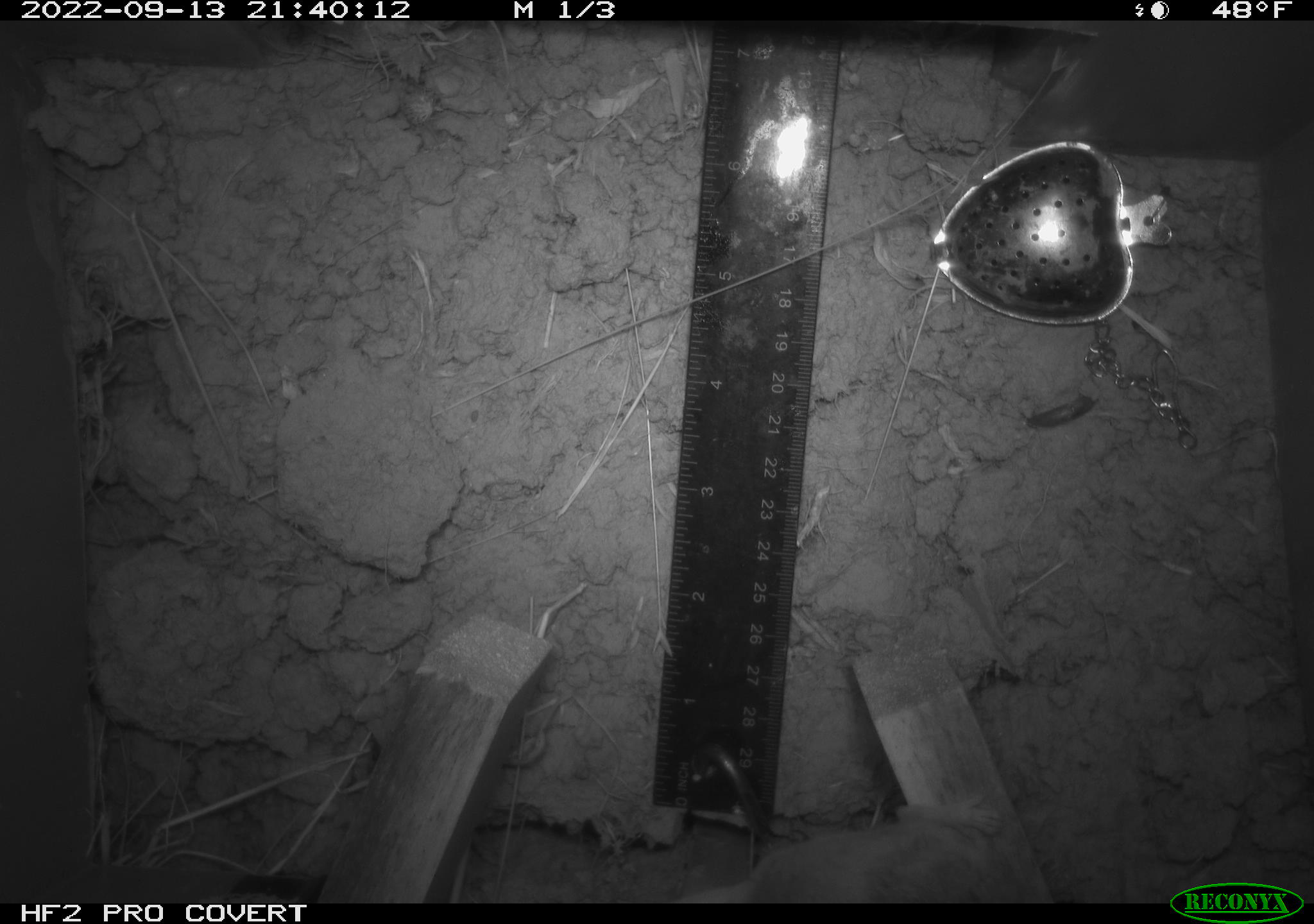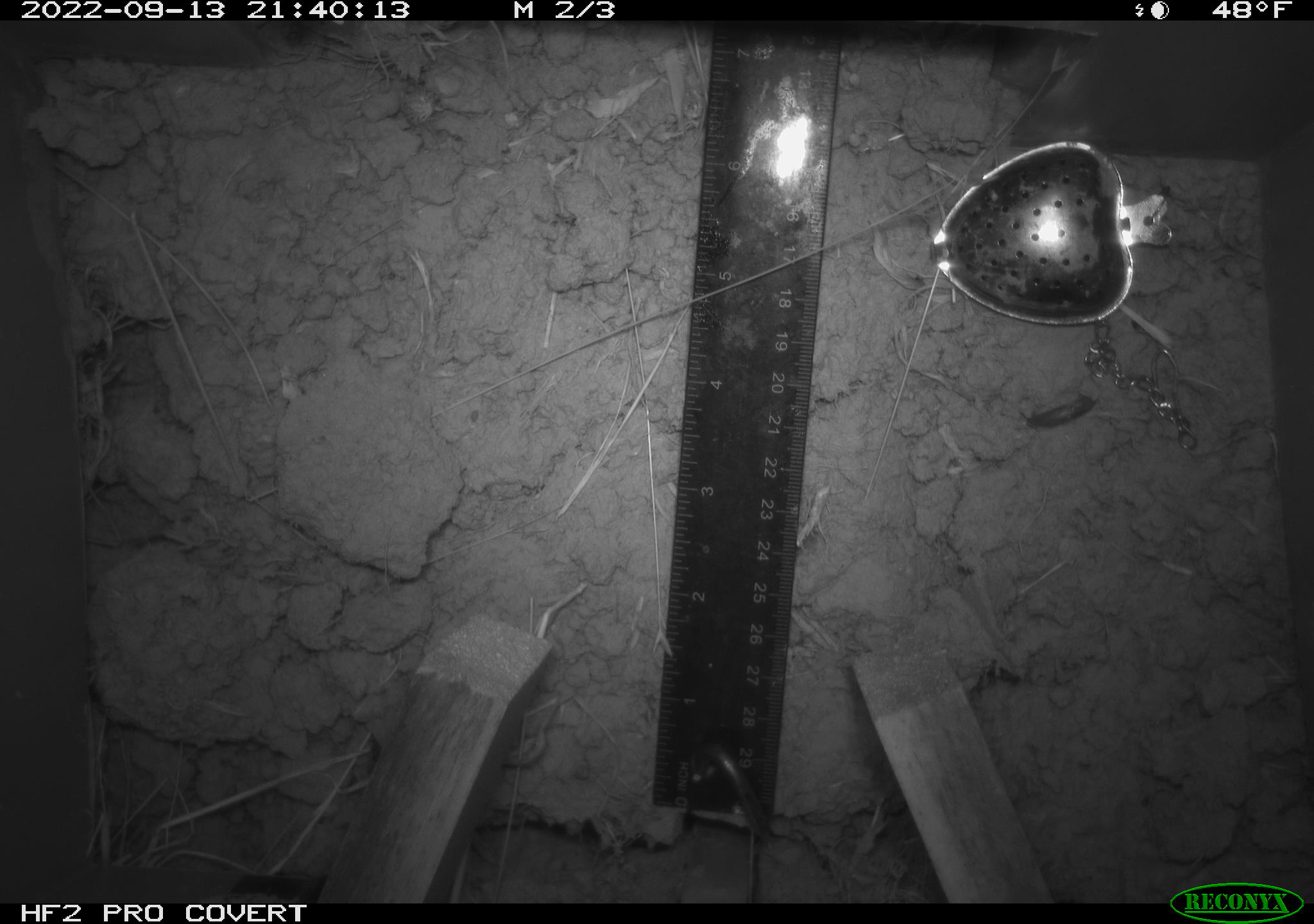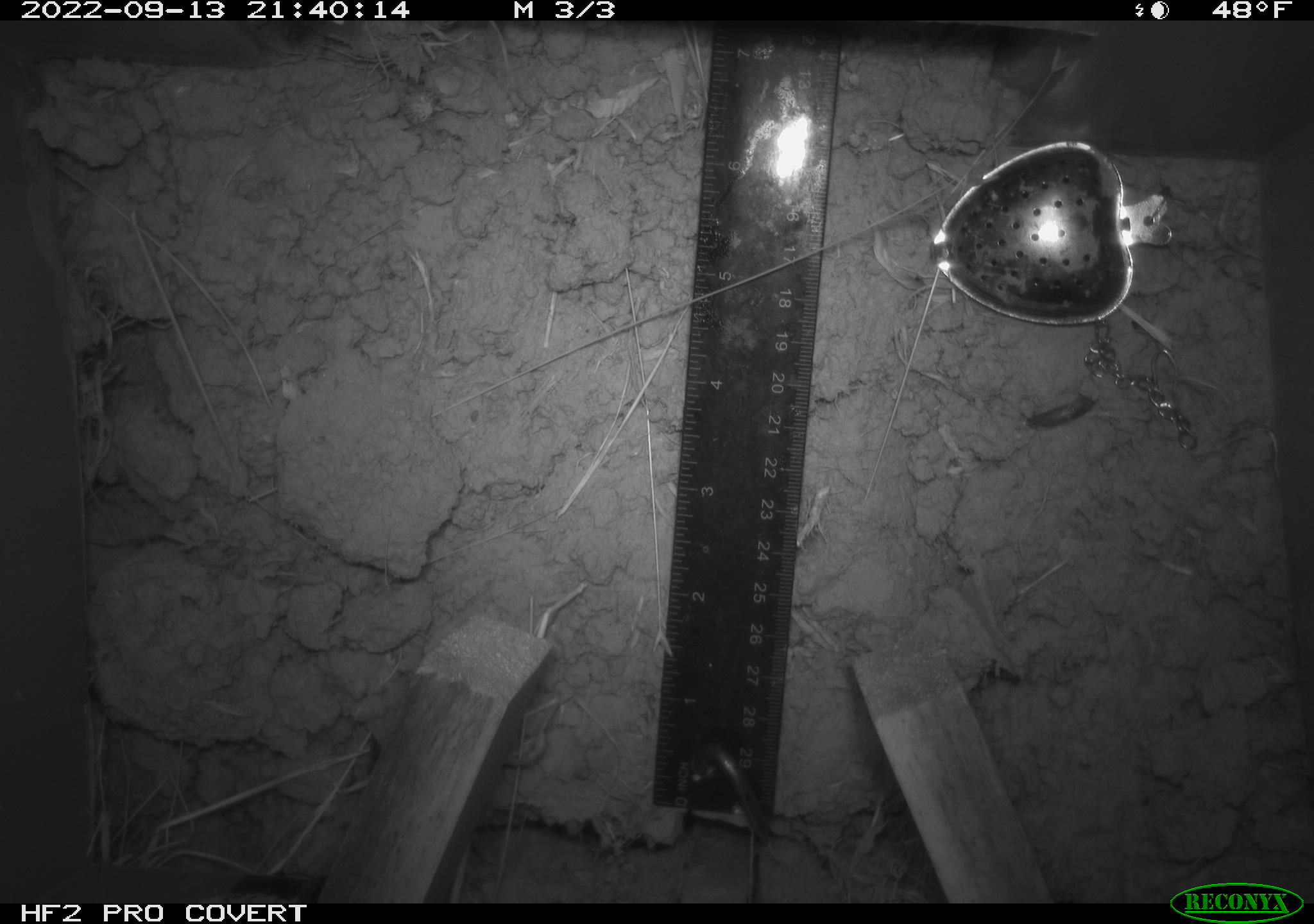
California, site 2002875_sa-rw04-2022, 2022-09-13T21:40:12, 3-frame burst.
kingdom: Animalia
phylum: Chordata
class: Mammalia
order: Rodentia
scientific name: Rodentia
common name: mouse species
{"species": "mouse species (Rodentia)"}